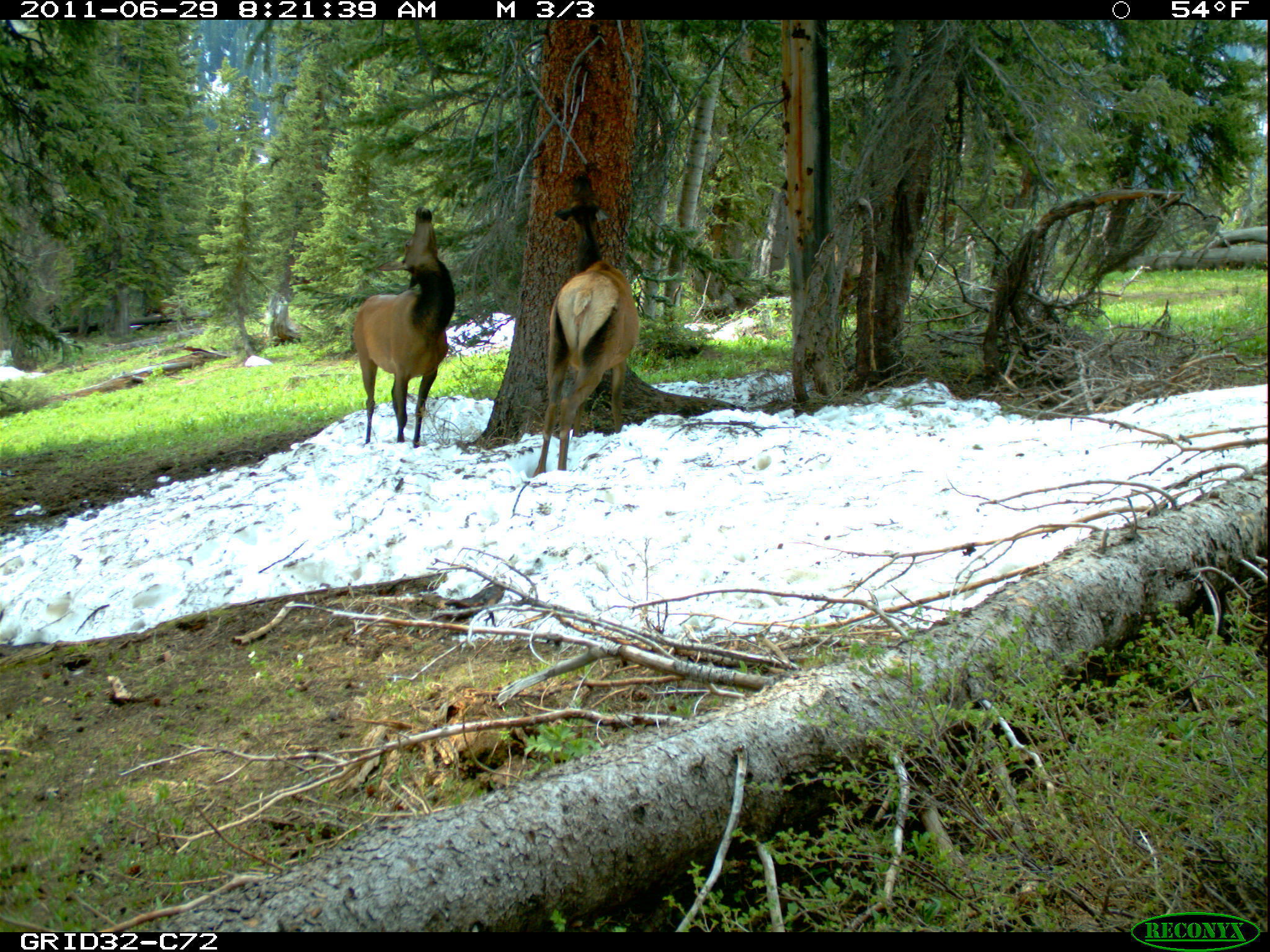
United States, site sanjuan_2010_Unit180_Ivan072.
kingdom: Animalia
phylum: Chordata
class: Mammalia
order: Artiodactyla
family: Cervidae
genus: Cervus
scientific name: Cervus elaphus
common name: red deer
Cervus elaphus (red deer).